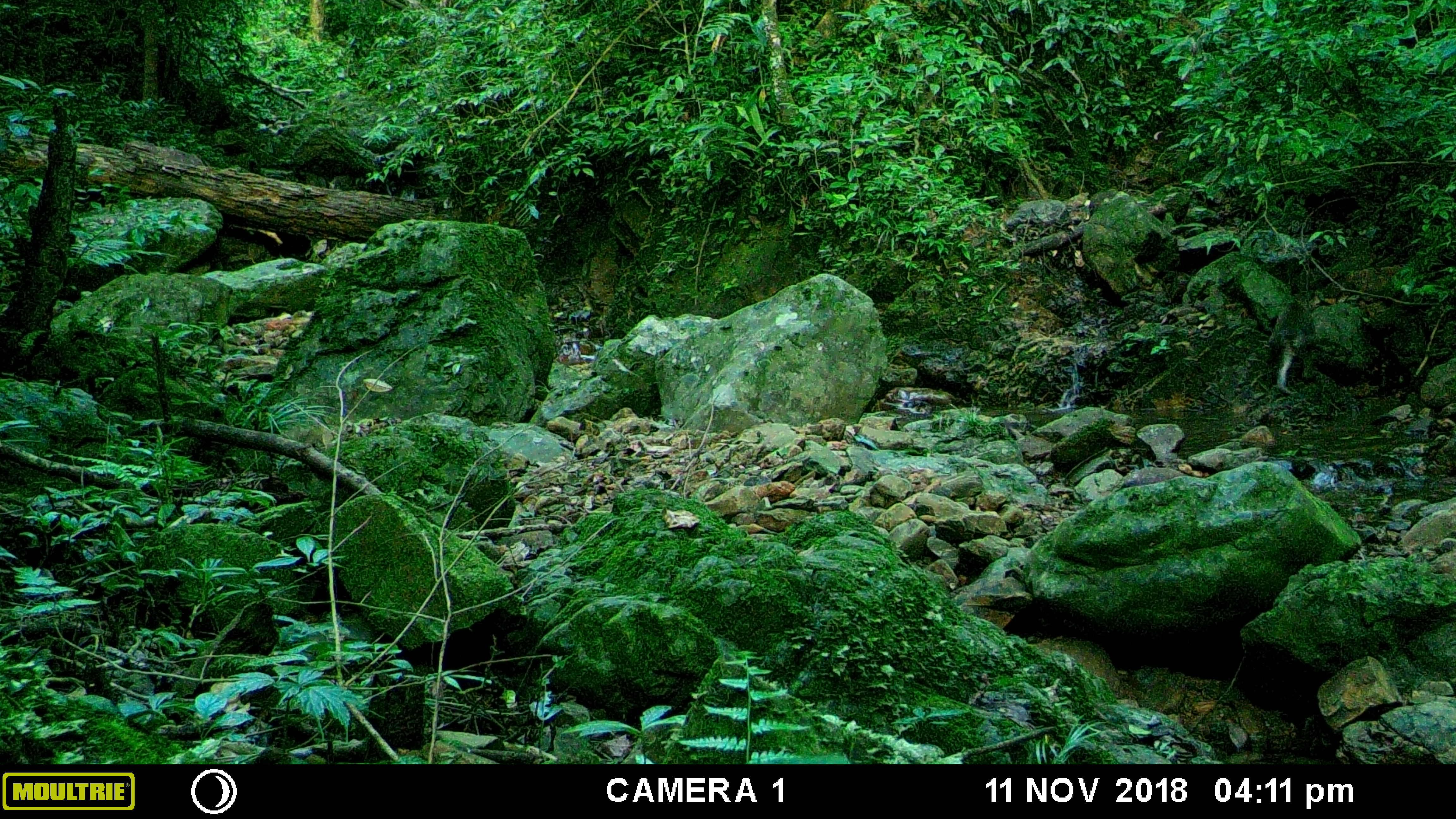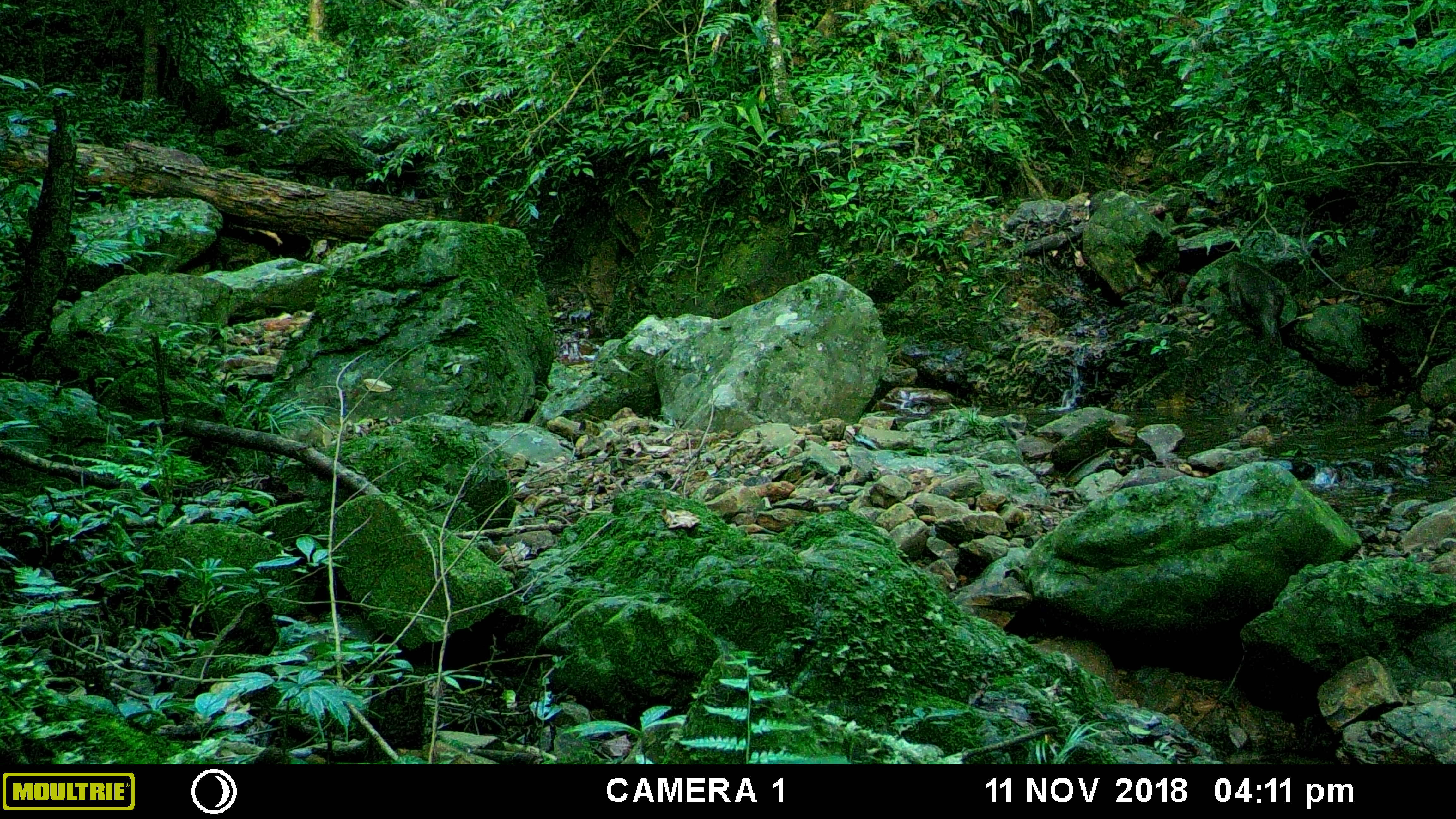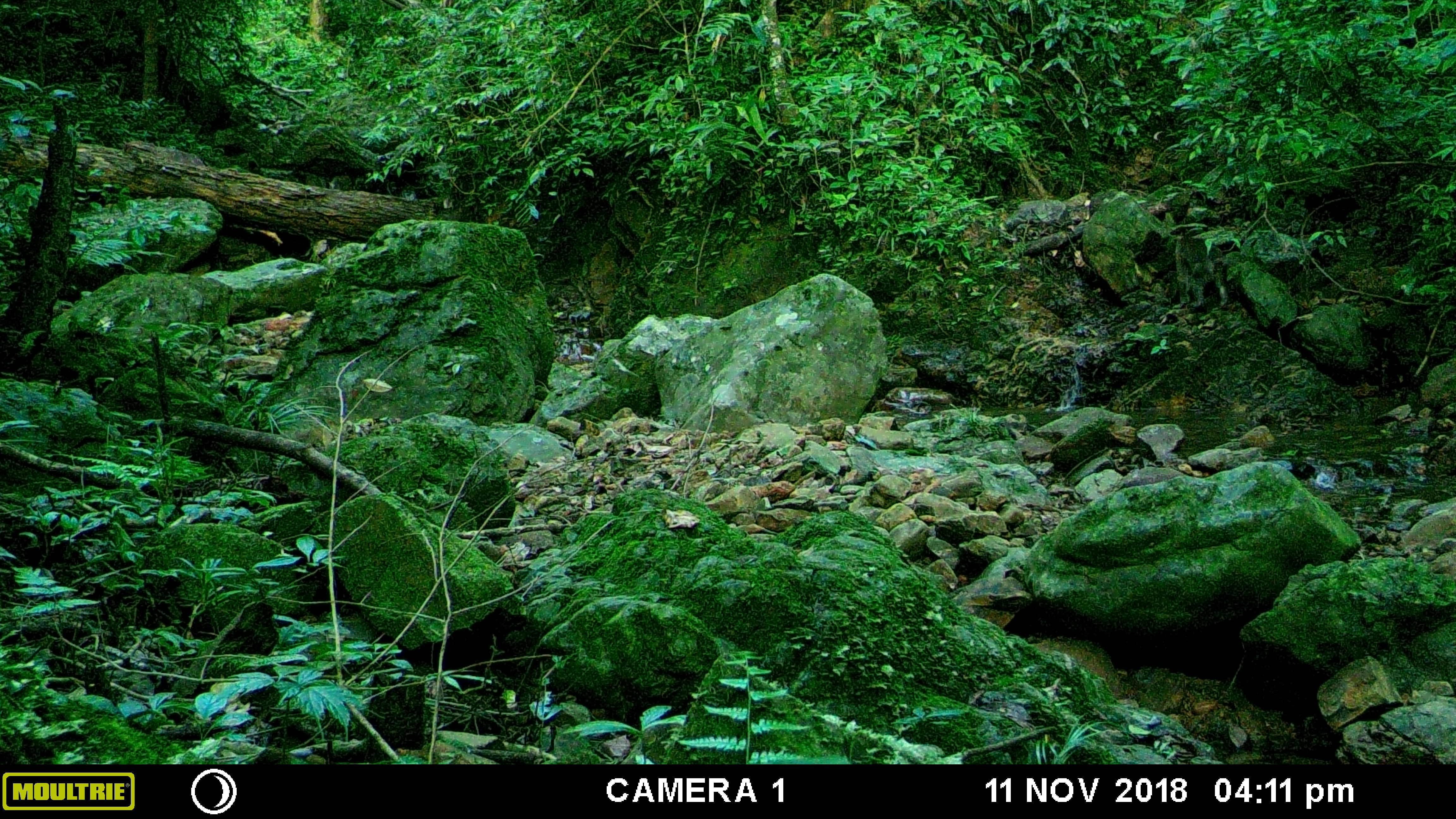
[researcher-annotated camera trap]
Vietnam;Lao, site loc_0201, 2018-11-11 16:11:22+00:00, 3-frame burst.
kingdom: Animalia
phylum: Chordata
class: Mammalia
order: Primates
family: Cercopithecidae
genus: Macaca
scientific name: Macaca nemestrina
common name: pig-tailed macaque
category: pig tailed macaque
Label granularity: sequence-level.